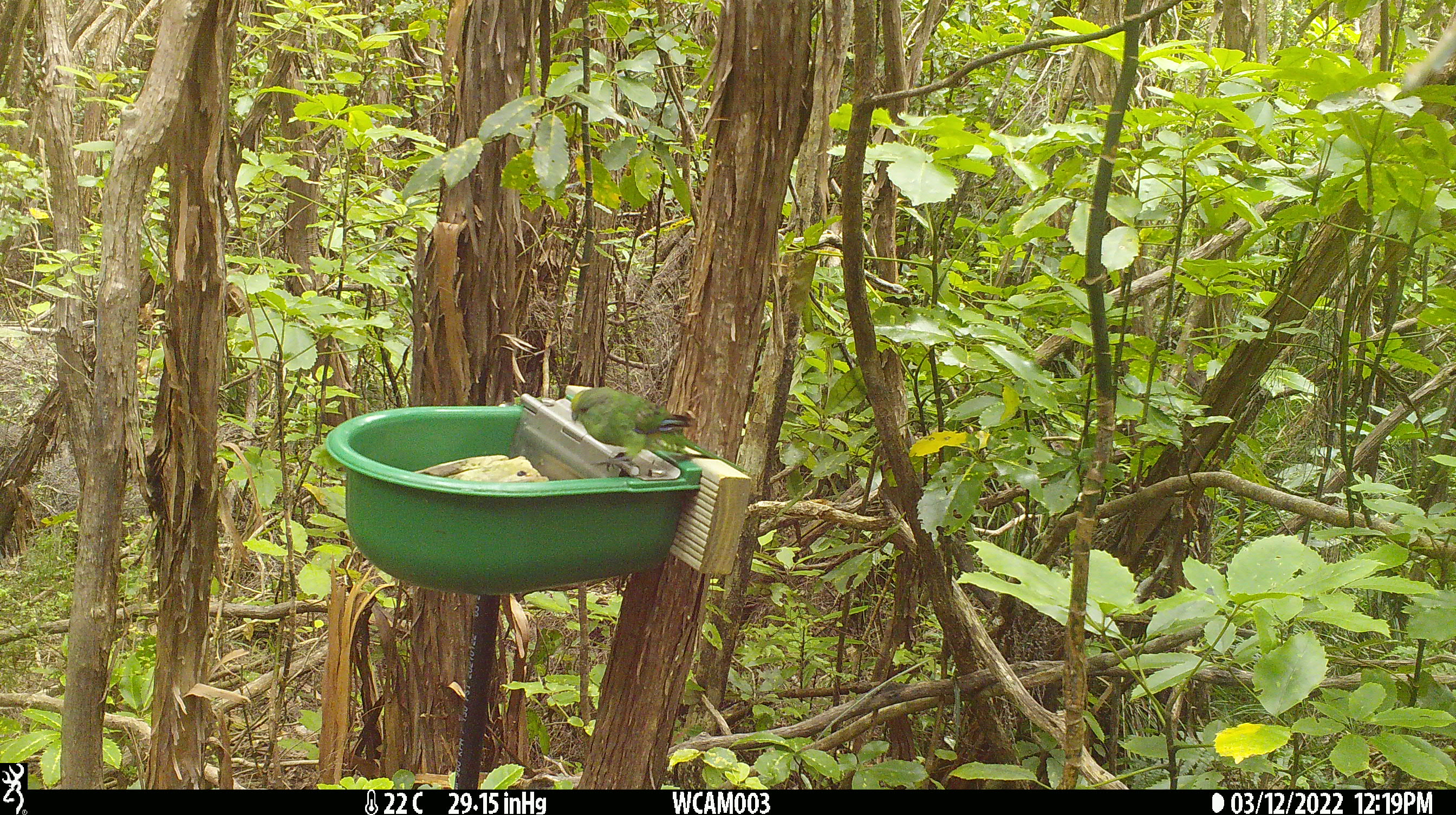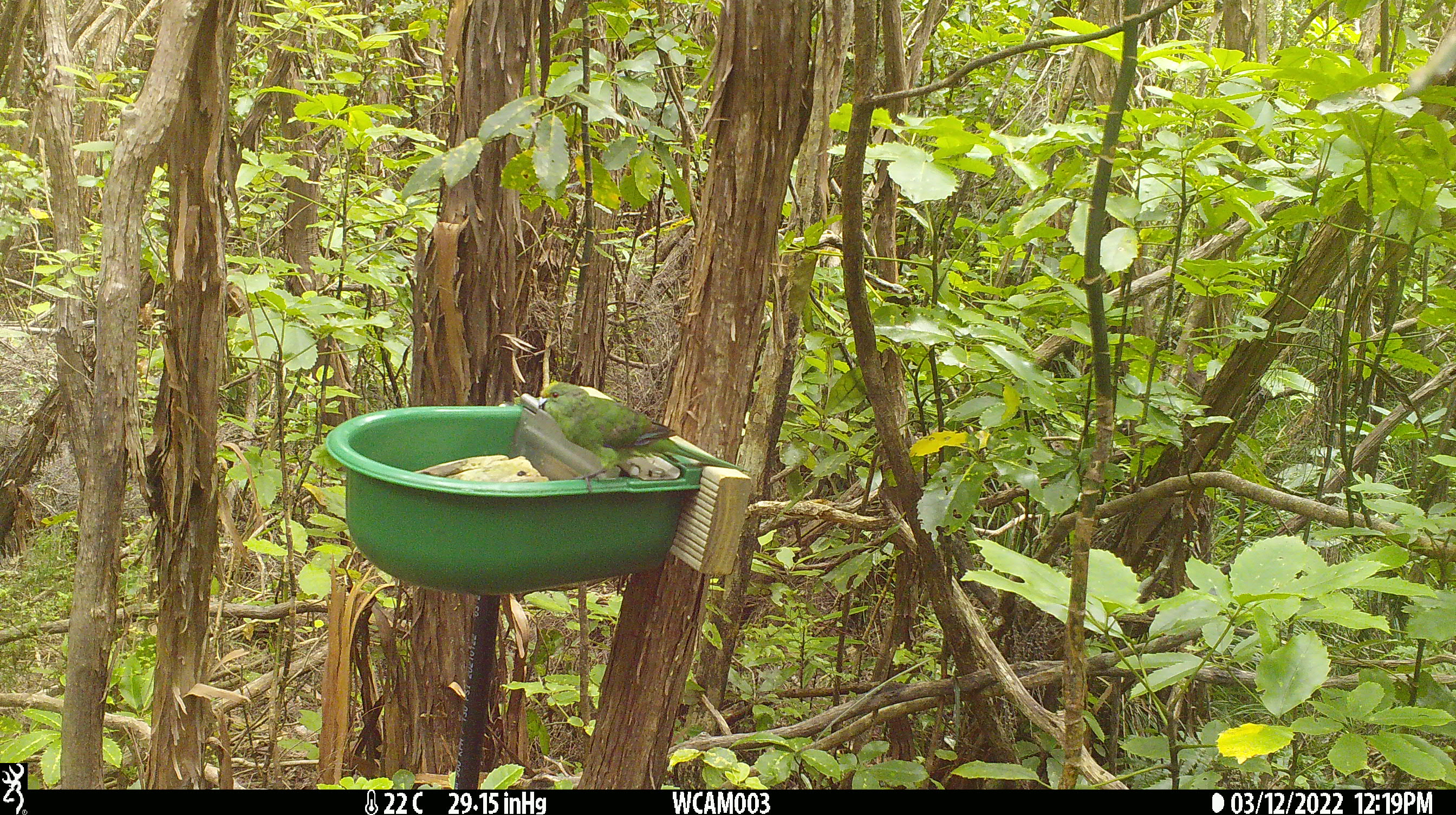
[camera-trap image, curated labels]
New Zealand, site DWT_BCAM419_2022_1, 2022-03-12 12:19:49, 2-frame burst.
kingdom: Animalia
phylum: Chordata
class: Aves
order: Psittaciformes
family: Psittaculidae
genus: Cyanoramphus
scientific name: Cyanoramphus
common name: parakeet